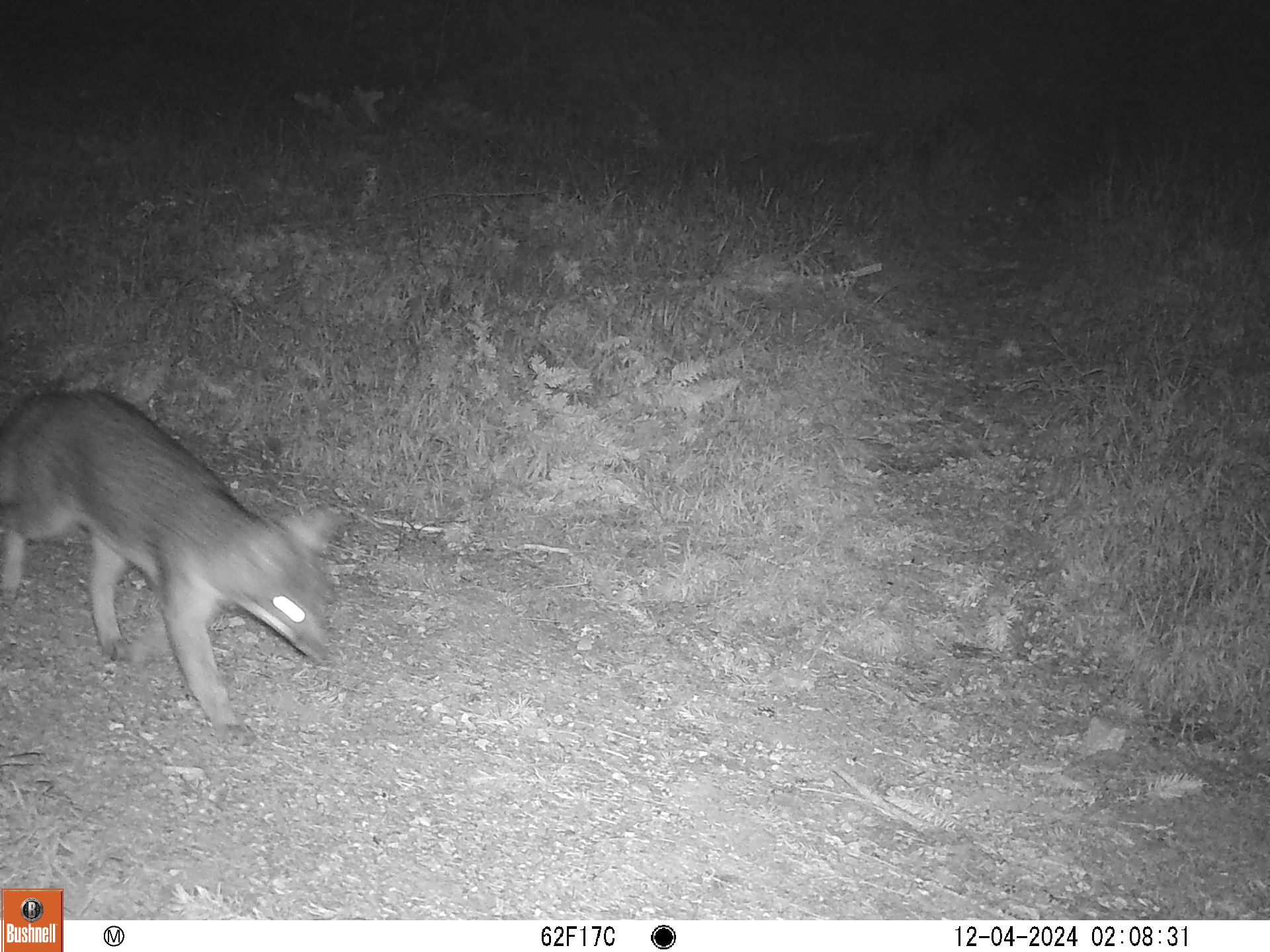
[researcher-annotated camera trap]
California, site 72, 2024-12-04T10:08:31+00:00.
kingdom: Animalia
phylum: Chordata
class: Mammalia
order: Carnivora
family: Canidae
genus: Urocyon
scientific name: Urocyon cinereoargenteus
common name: gray fox